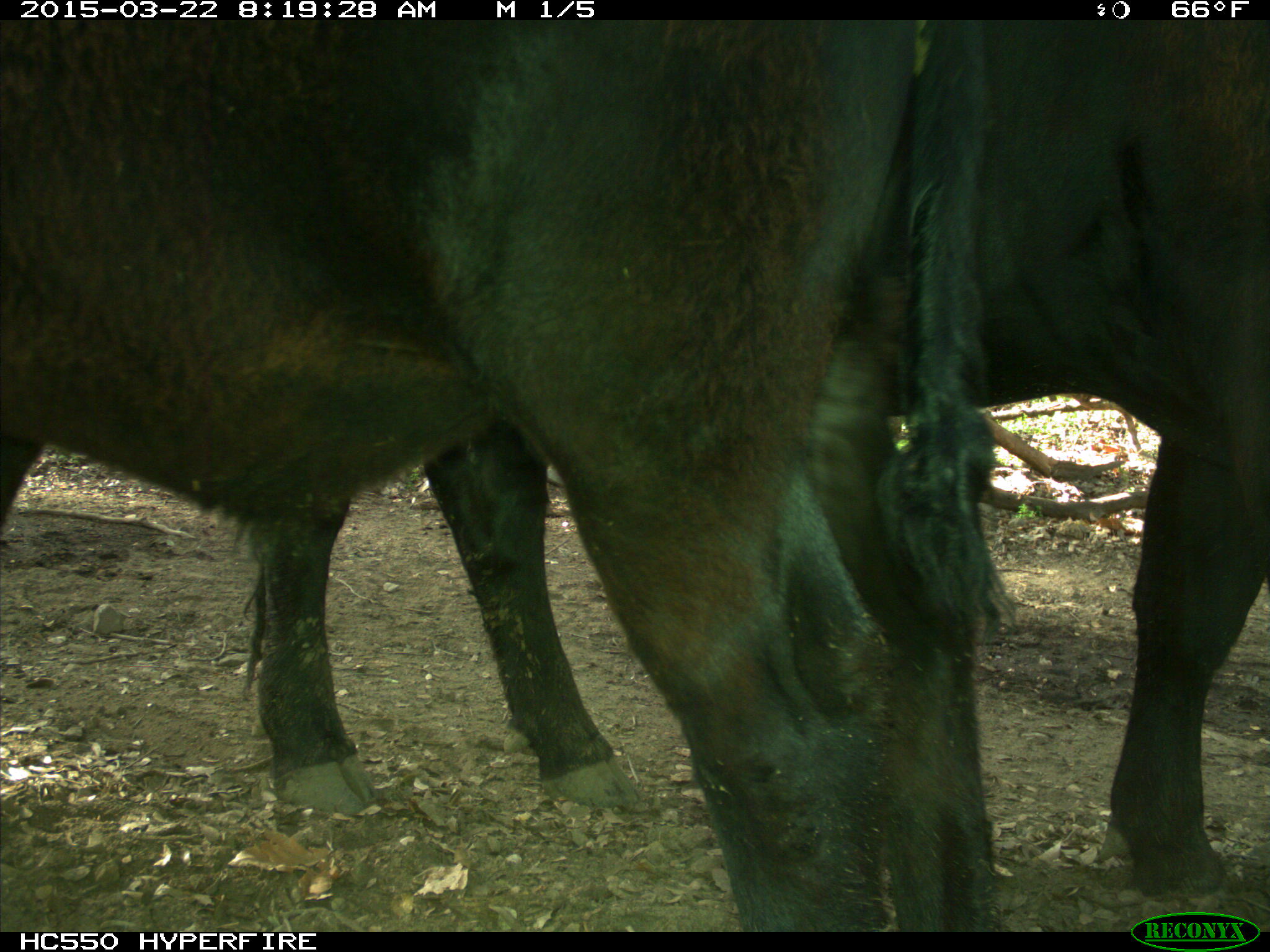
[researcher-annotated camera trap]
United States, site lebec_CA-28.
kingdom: Animalia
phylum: Chordata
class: Mammalia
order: Artiodactyla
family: Bovidae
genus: Bos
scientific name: Bos taurus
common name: domestic cow